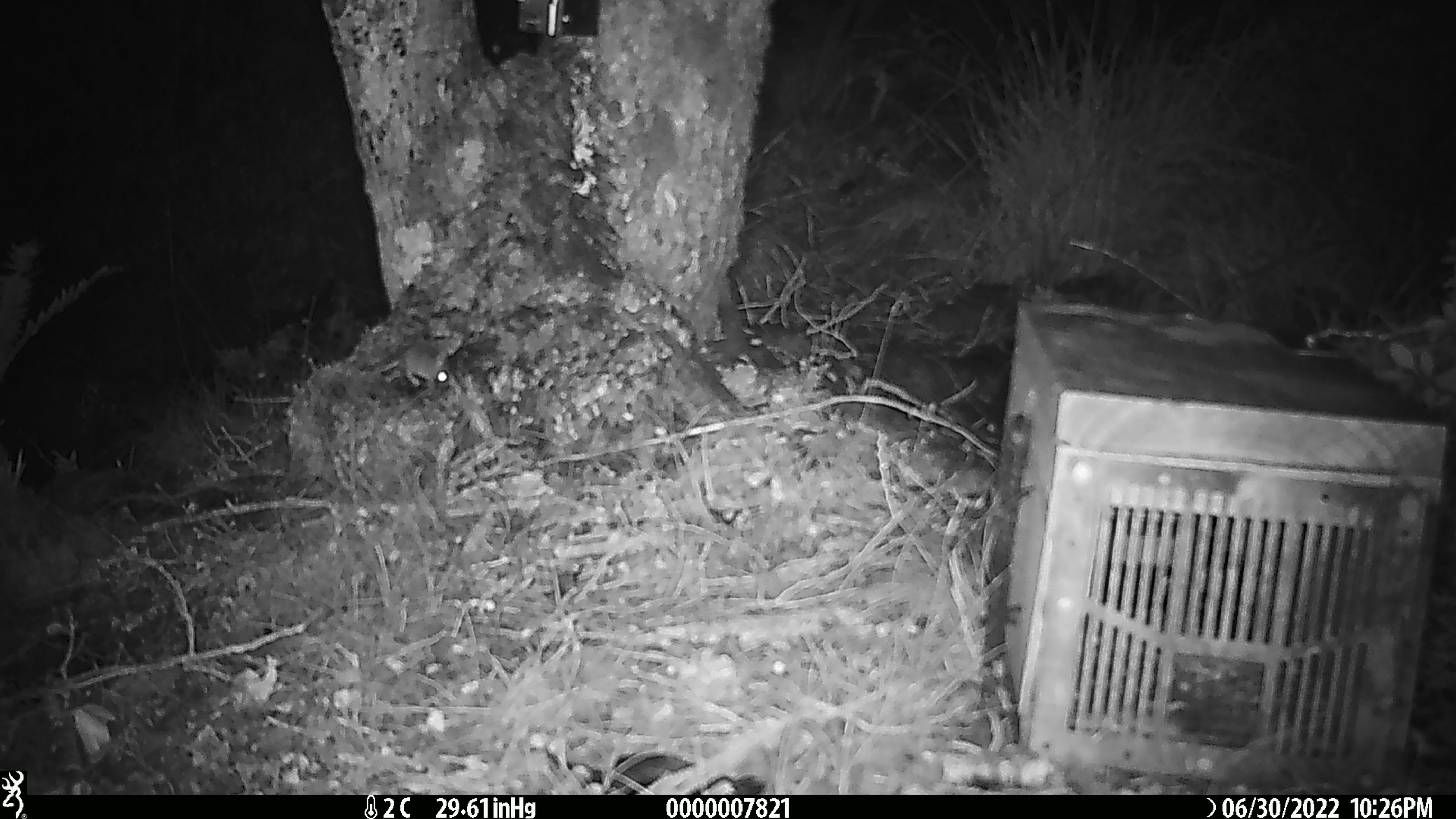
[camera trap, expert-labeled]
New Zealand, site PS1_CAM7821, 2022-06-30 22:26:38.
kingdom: Animalia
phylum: Chordata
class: Mammalia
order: Rodentia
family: Muridae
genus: Mus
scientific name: Mus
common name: mouse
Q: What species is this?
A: Mouse (Mus).